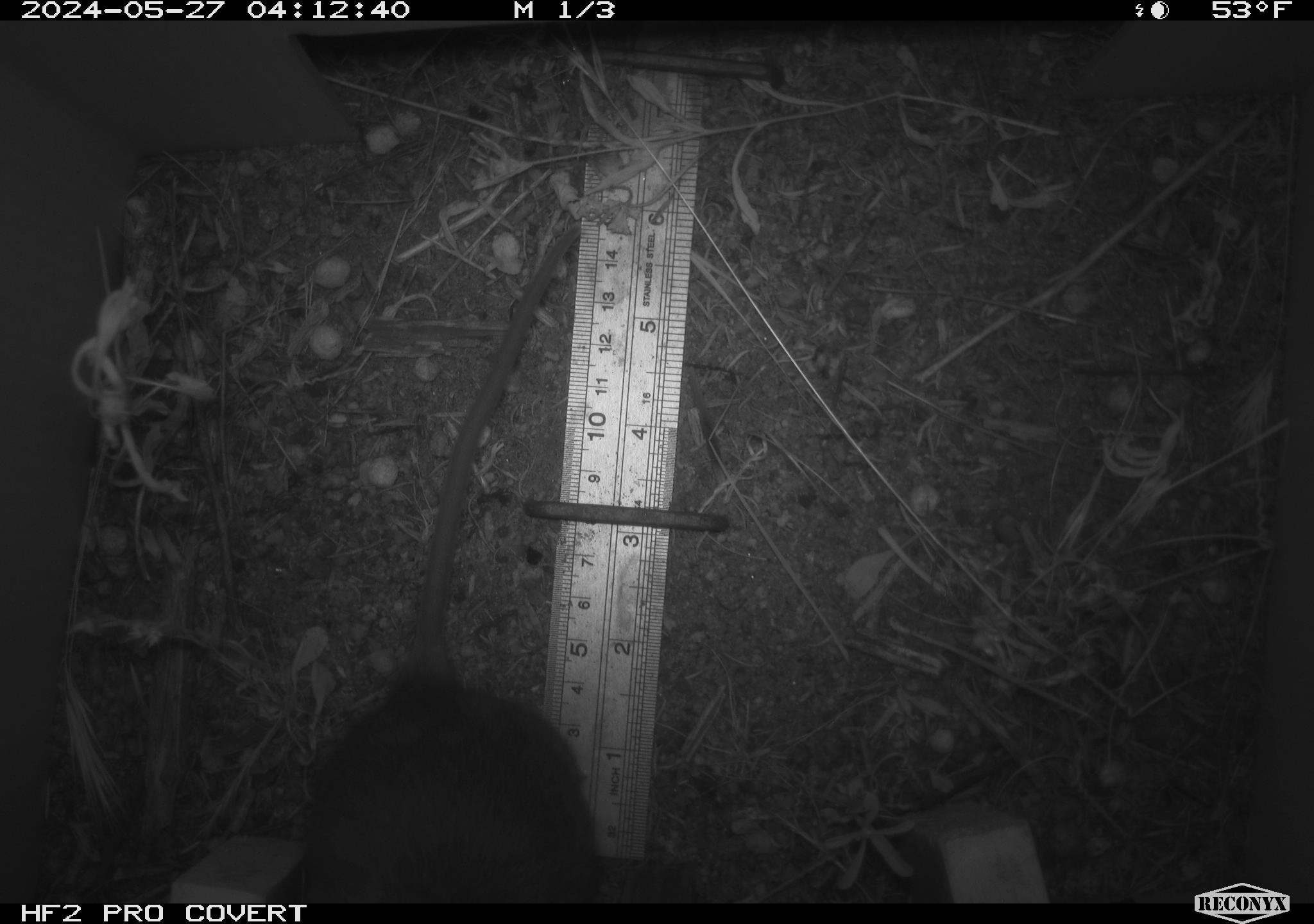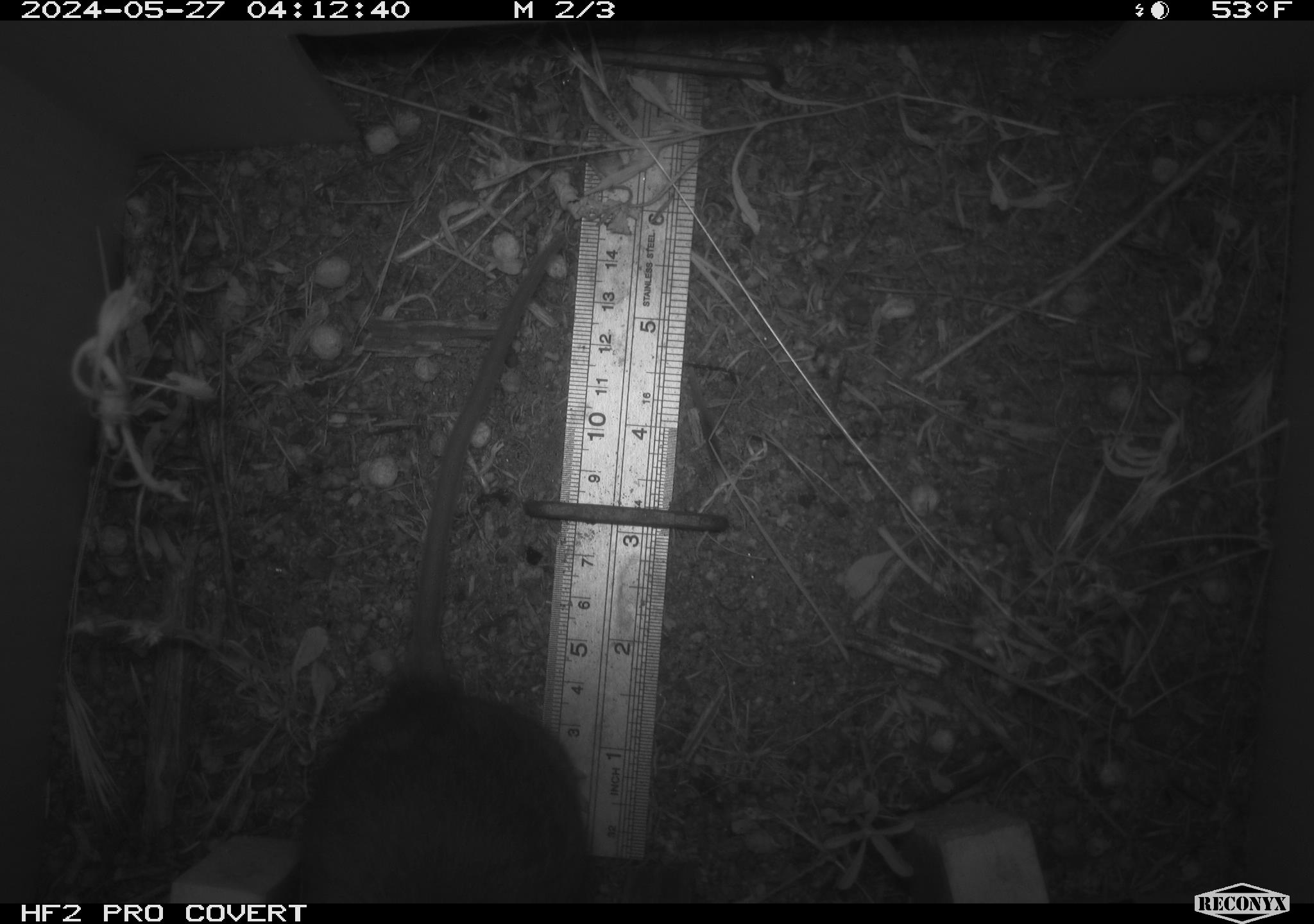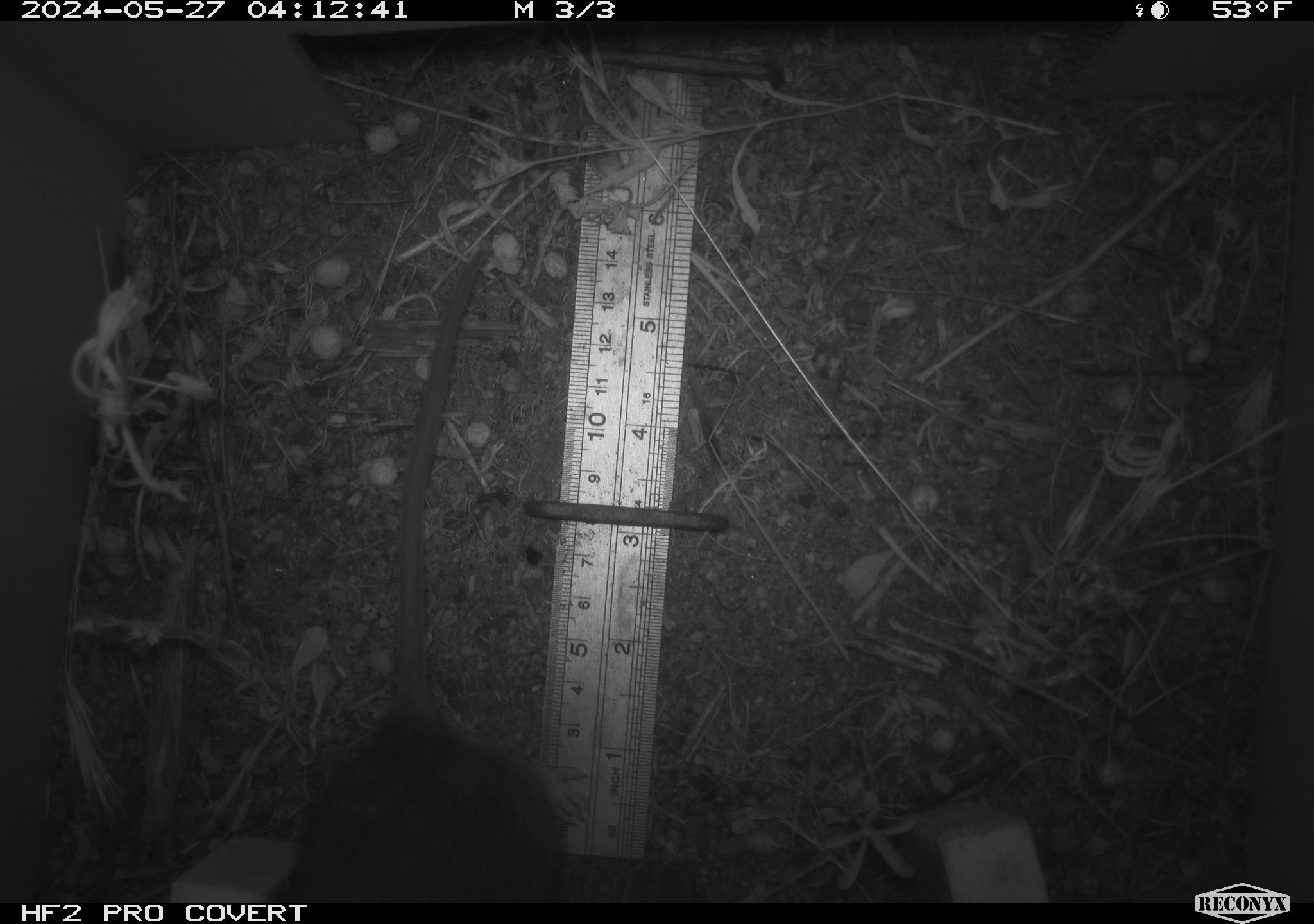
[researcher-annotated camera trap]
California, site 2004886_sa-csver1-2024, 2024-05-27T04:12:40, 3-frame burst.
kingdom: Animalia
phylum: Chordata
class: Mammalia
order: Rodentia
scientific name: Rodentia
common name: rodent